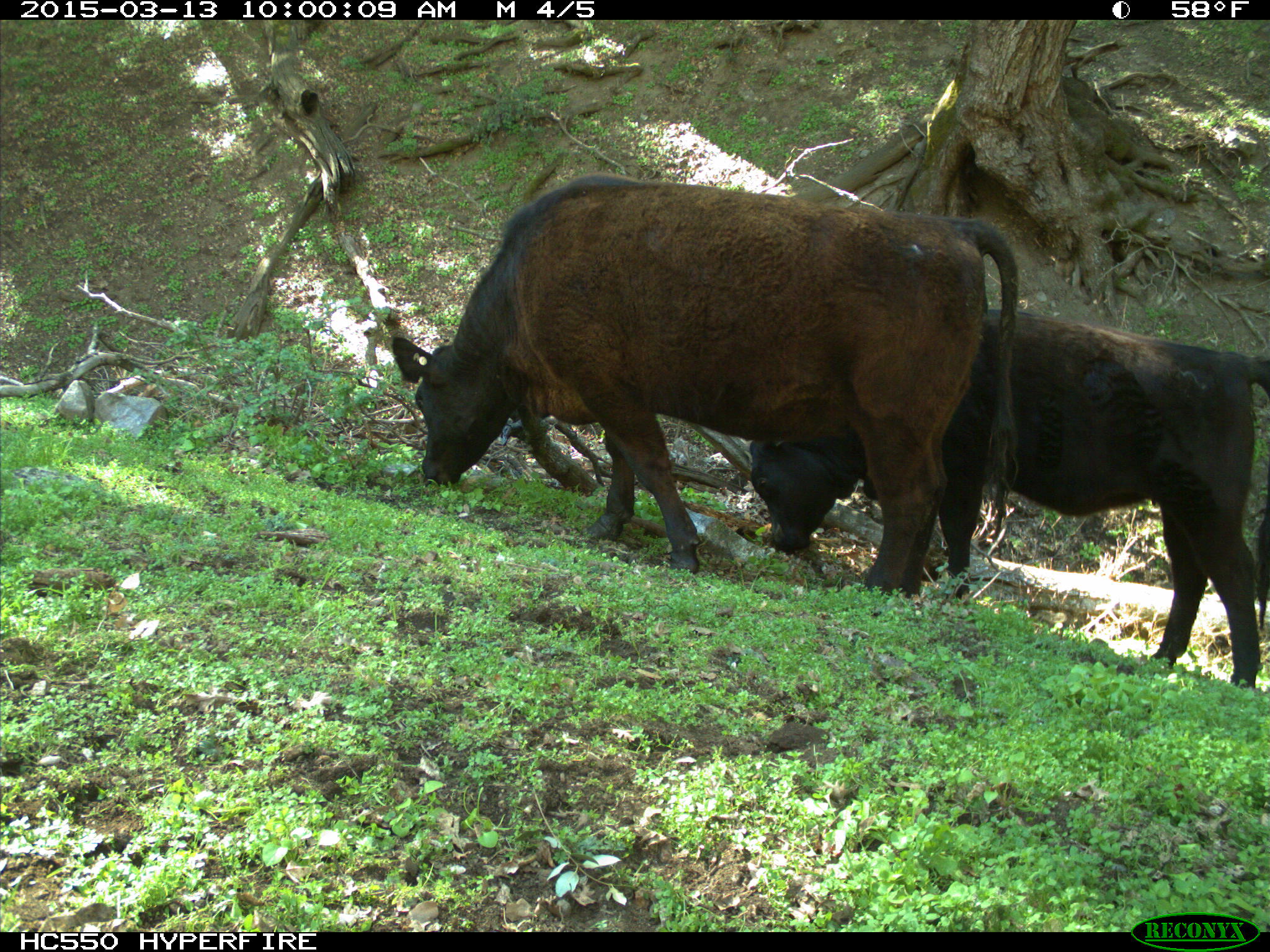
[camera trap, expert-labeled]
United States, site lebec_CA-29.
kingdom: Animalia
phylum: Chordata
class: Mammalia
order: Artiodactyla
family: Bovidae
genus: Bos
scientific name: Bos taurus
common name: domestic cow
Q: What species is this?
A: Bos taurus (domestic cow).